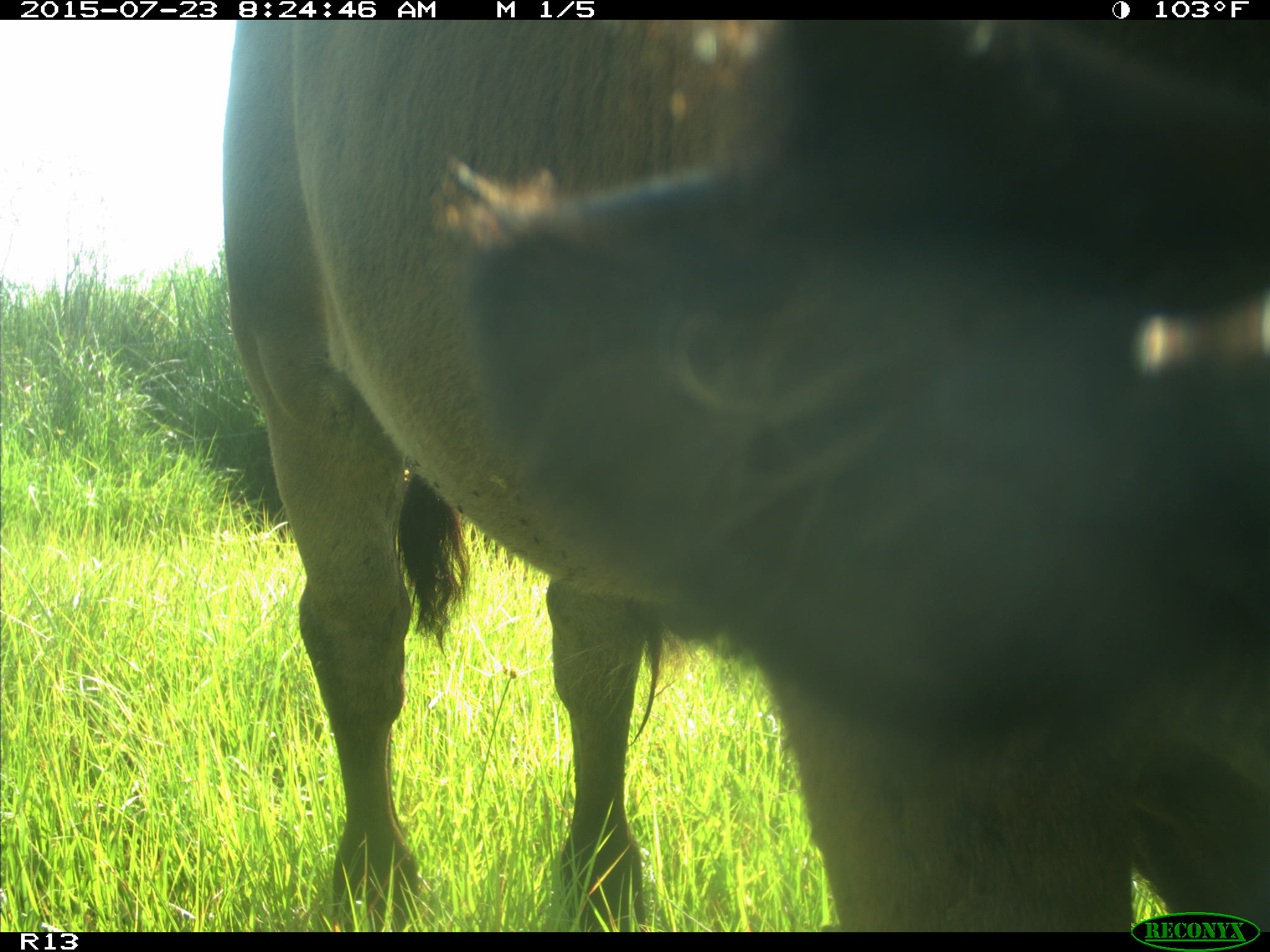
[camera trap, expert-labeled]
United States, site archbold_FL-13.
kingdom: Animalia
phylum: Chordata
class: Mammalia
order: Artiodactyla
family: Bovidae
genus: Bos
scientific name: Bos taurus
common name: domestic cow